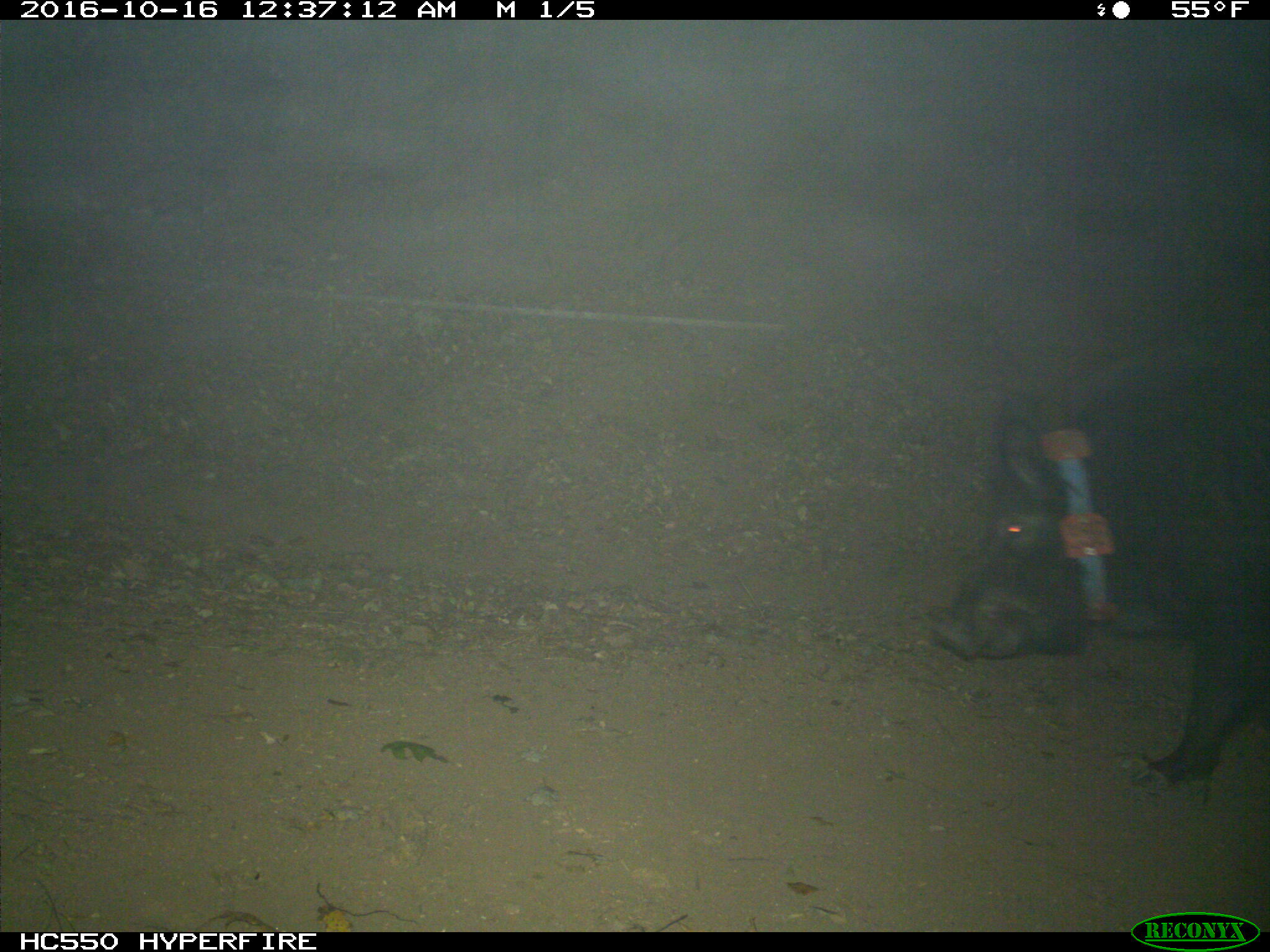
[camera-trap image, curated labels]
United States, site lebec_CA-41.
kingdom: Animalia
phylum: Chordata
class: Mammalia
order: Artiodactyla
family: Suidae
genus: Sus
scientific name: Sus scrofa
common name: wild boar